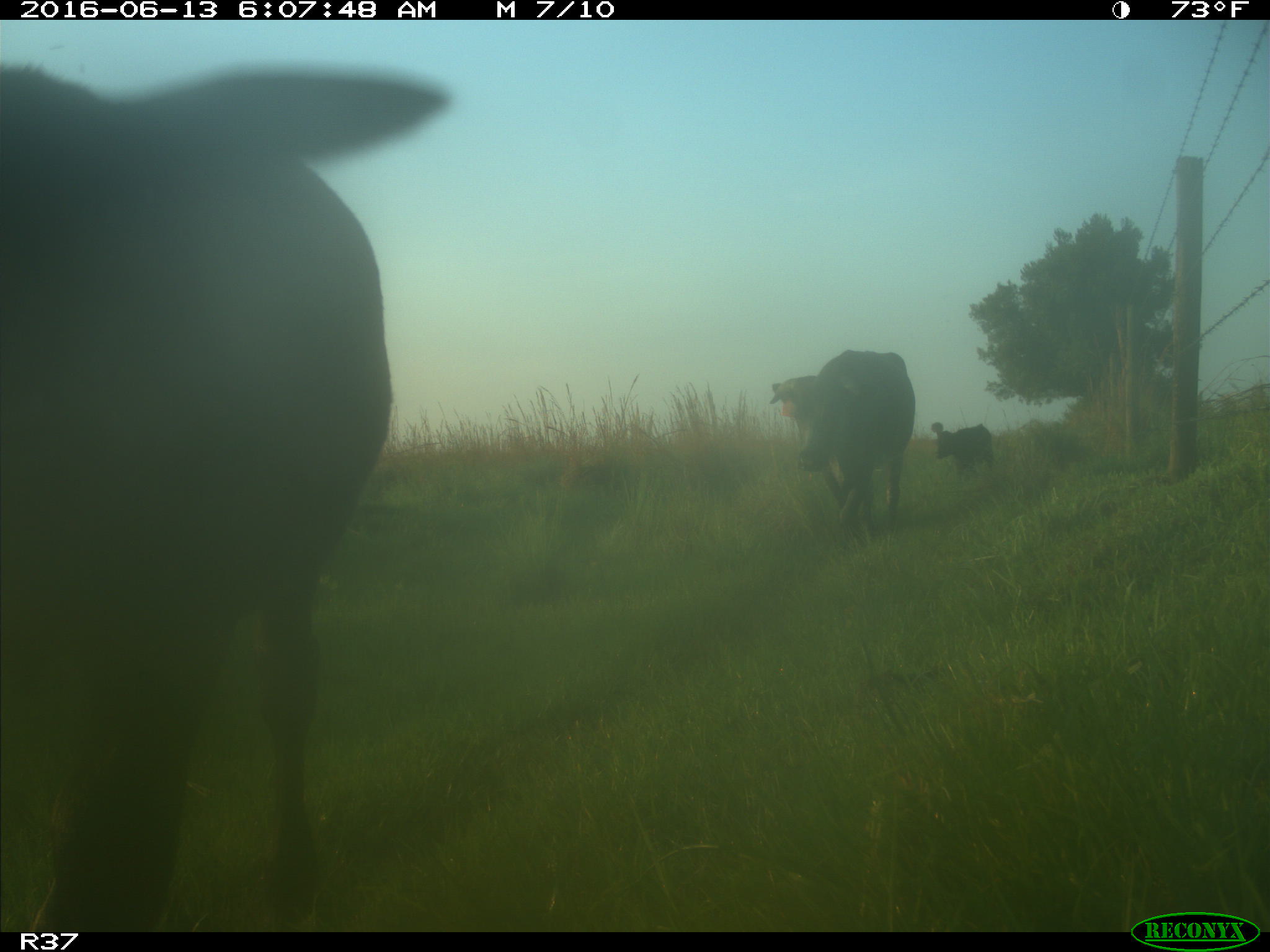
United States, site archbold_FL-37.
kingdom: Animalia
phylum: Chordata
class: Mammalia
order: Artiodactyla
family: Bovidae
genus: Bos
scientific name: Bos taurus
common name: domestic cow